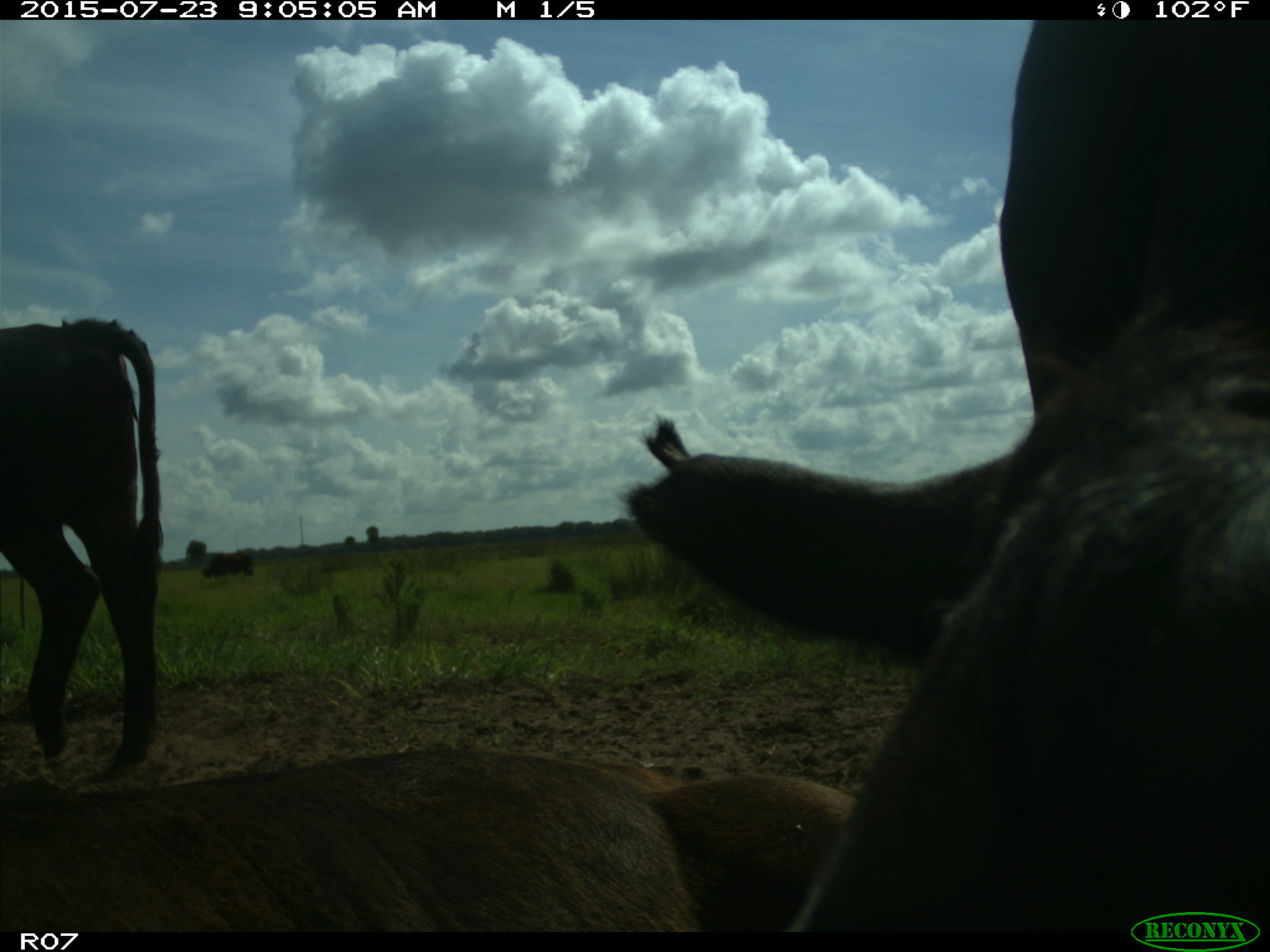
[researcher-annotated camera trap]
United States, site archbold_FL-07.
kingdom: Animalia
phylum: Chordata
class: Mammalia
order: Artiodactyla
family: Bovidae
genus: Bos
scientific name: Bos taurus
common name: domestic cow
Bos taurus (domestic cow).